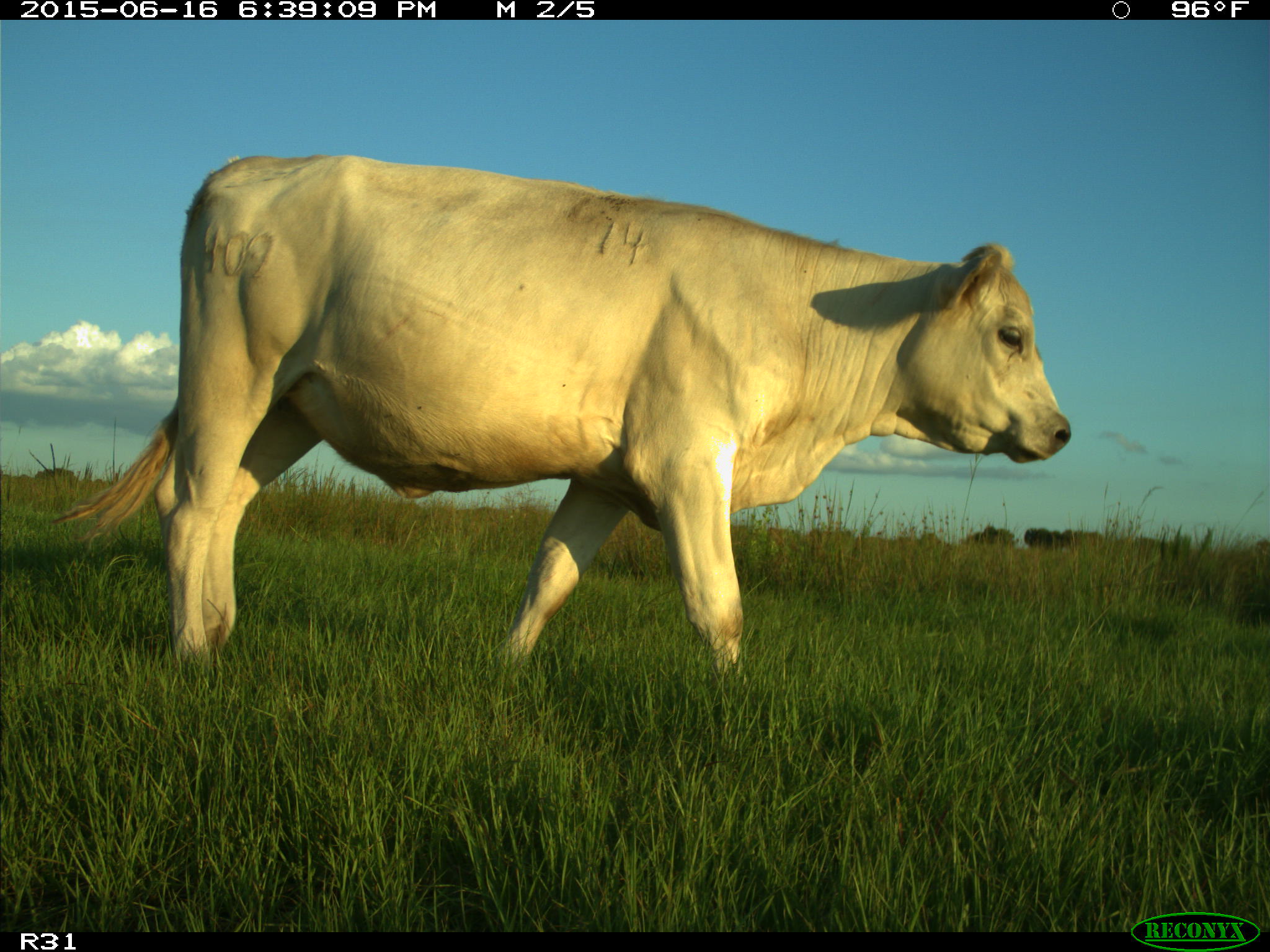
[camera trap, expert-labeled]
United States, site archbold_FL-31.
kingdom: Animalia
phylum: Chordata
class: Mammalia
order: Artiodactyla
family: Bovidae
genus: Bos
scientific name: Bos taurus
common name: domestic cow